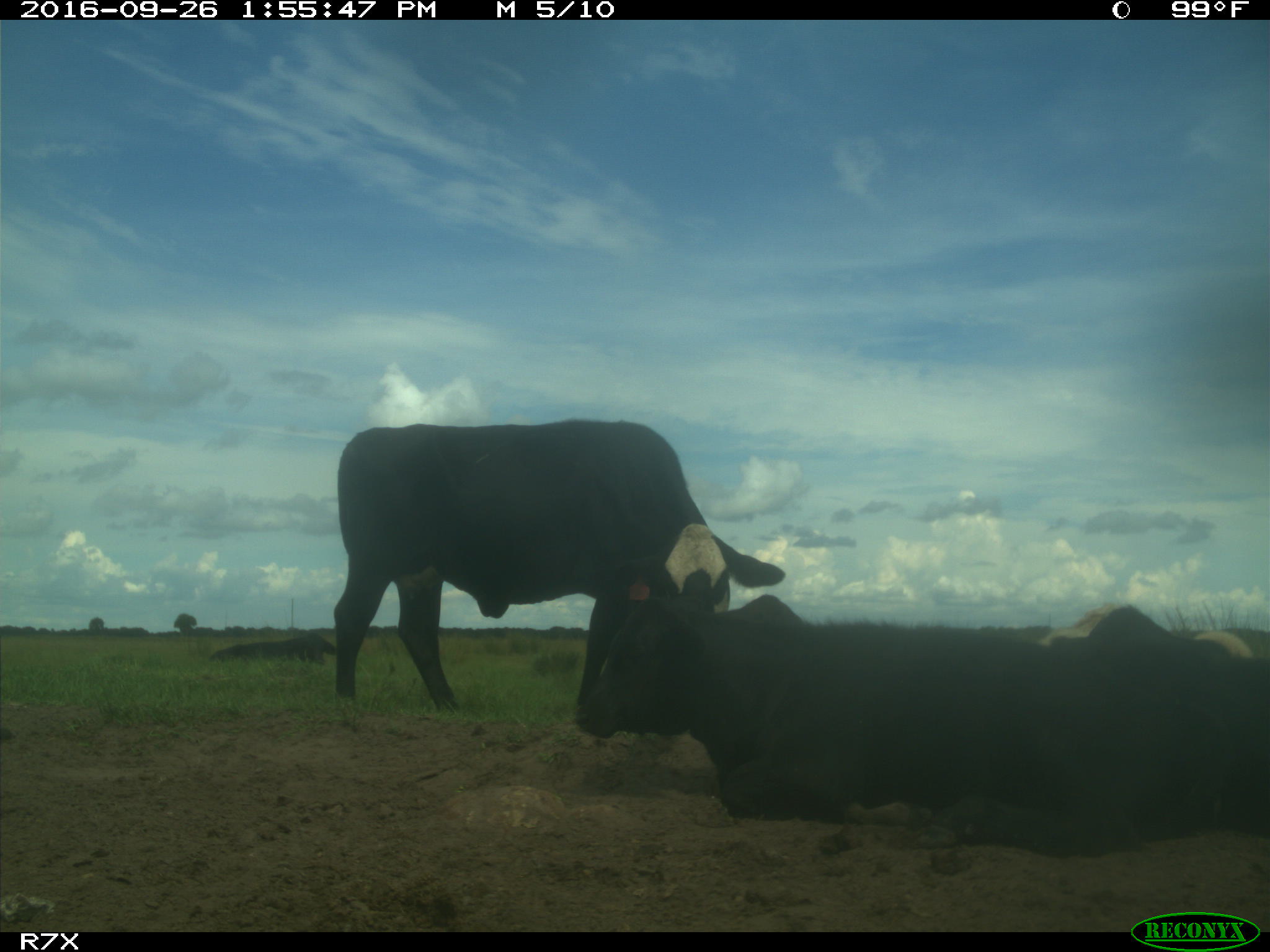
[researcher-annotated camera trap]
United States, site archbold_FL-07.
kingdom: Animalia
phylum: Chordata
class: Mammalia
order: Artiodactyla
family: Bovidae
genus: Bos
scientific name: Bos taurus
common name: domestic cow